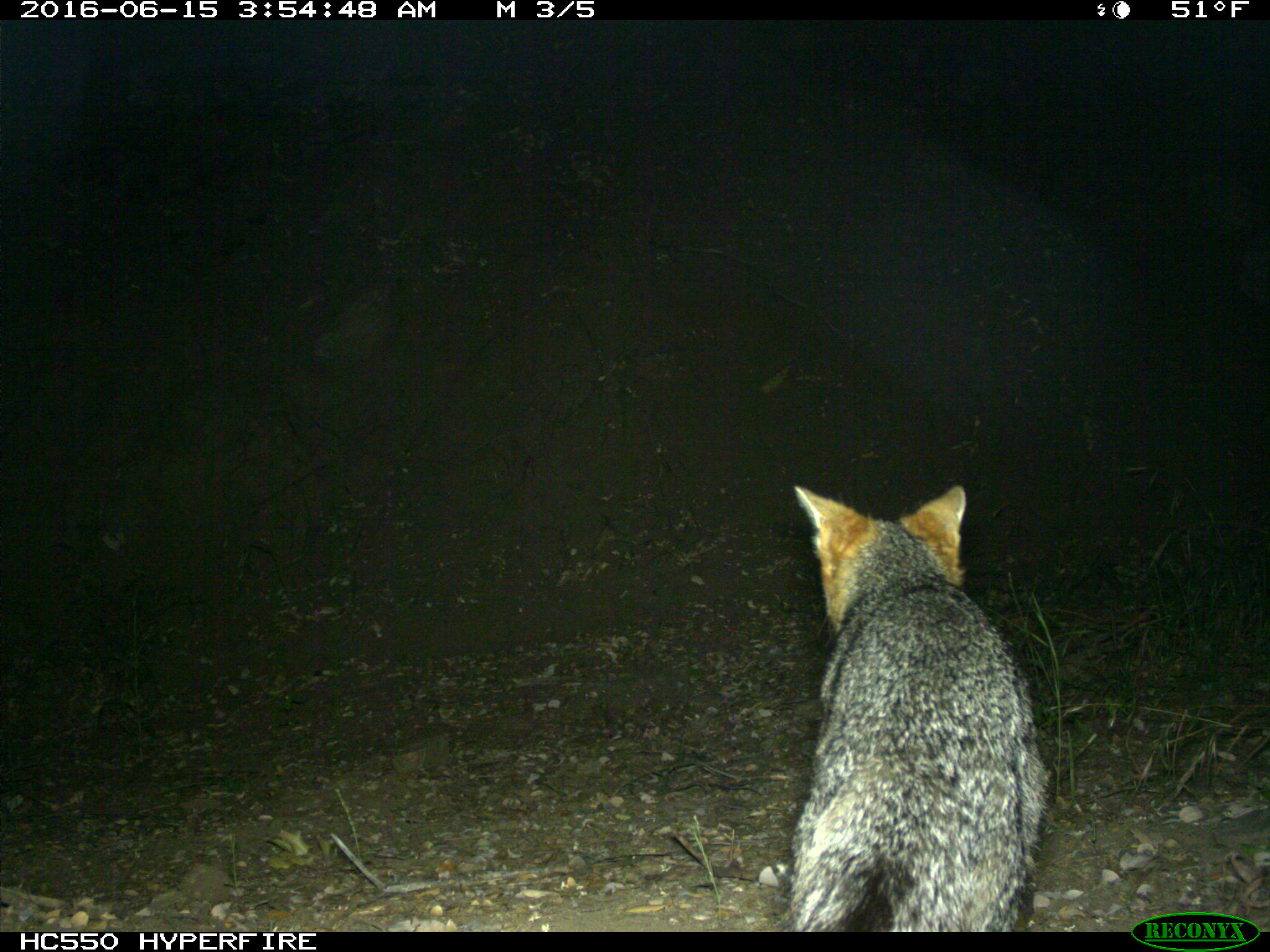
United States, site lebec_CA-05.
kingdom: Animalia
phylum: Chordata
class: Mammalia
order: Carnivora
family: Canidae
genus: Urocyon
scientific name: Urocyon cinereoargenteus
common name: gray fox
Urocyon cinereoargenteus (gray fox).